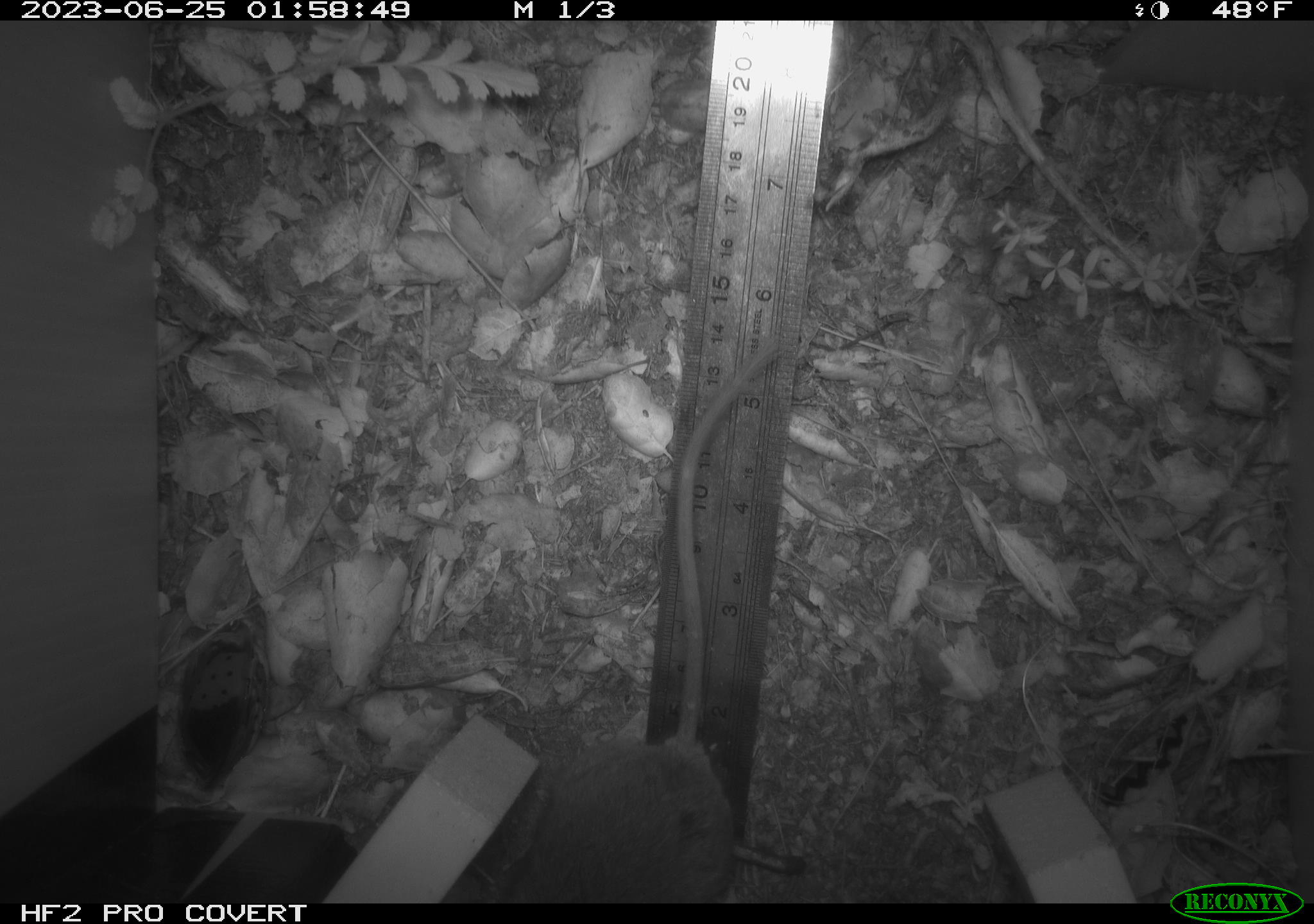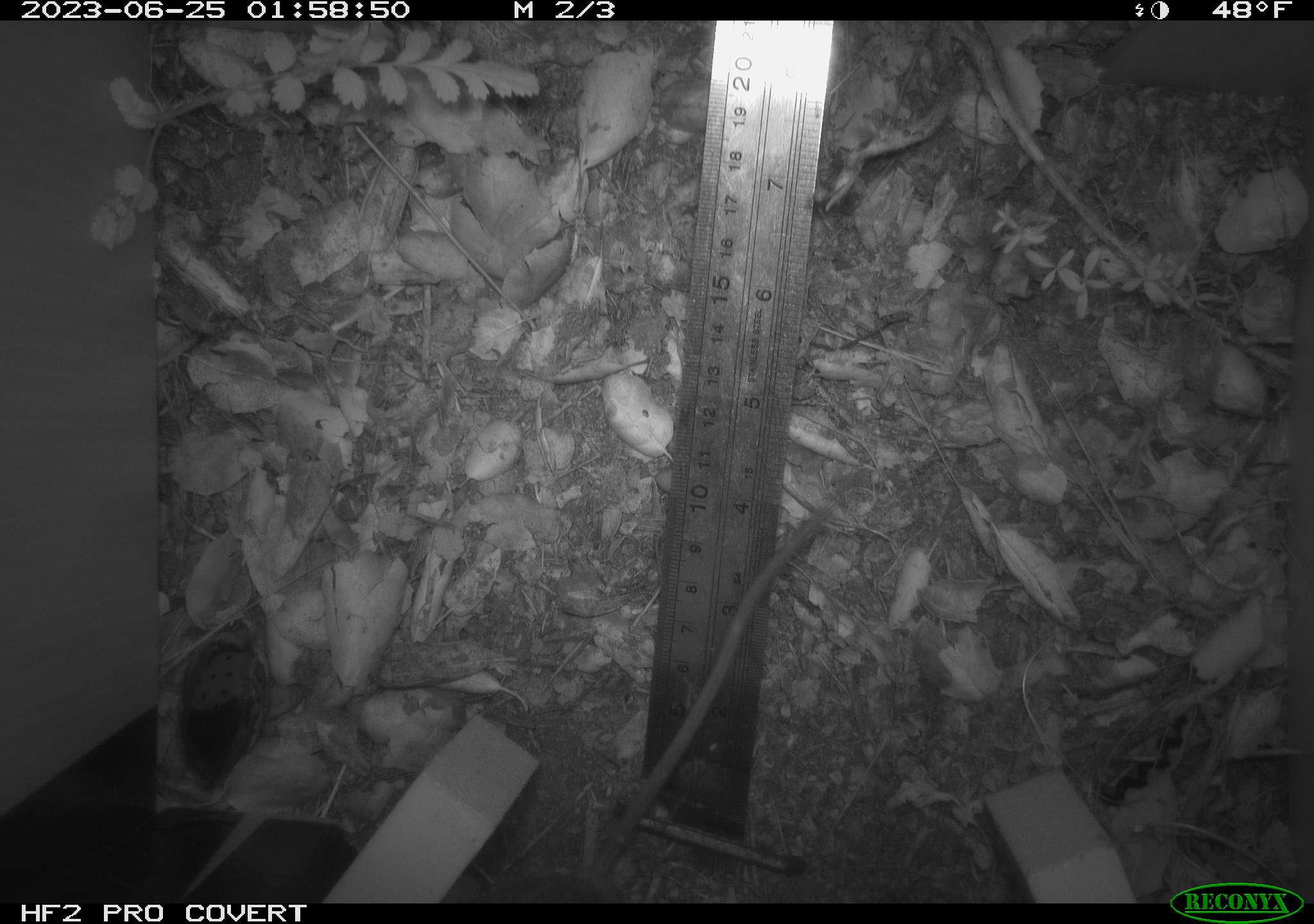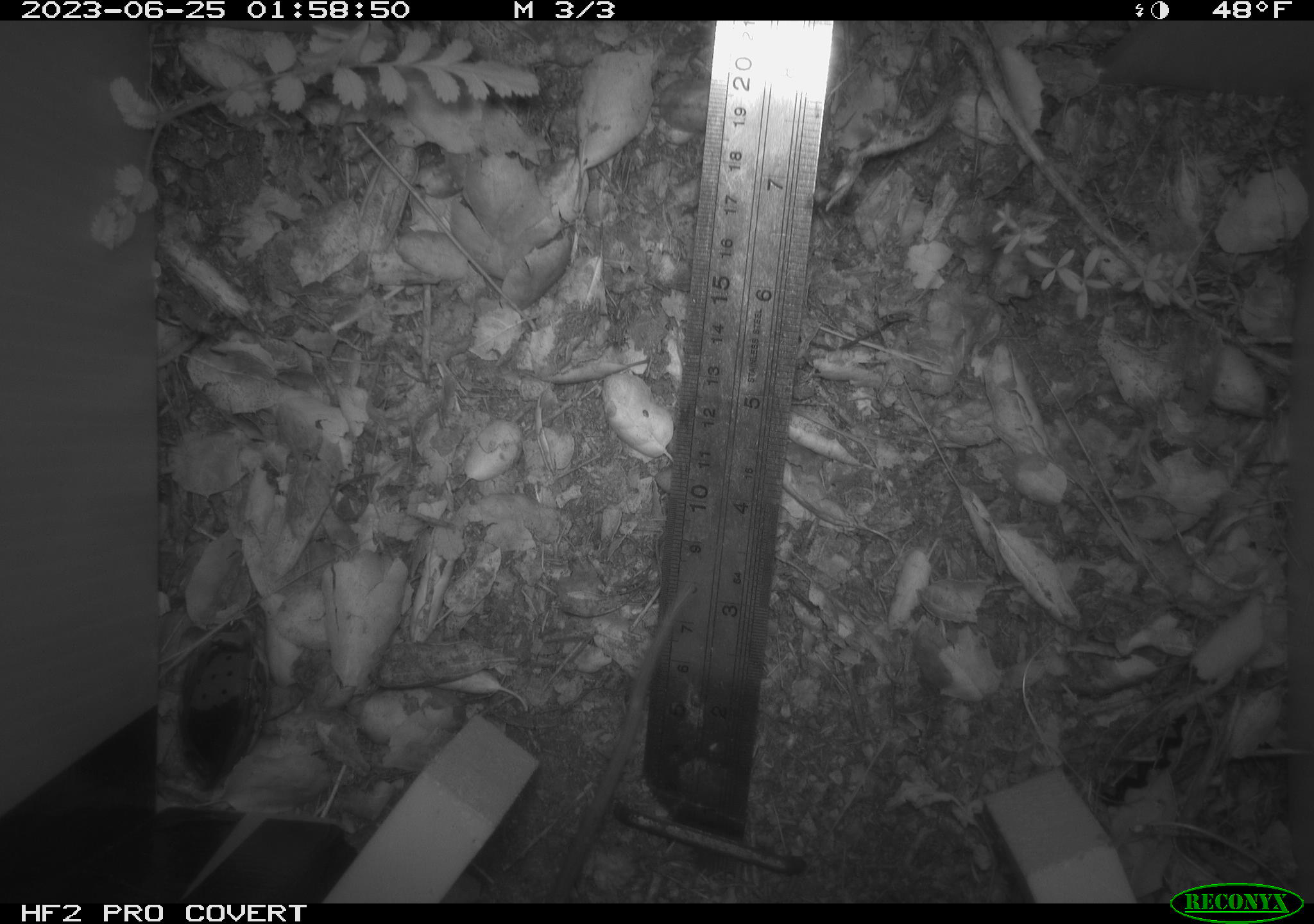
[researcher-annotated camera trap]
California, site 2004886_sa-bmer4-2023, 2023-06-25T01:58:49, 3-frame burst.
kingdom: Animalia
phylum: Chordata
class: Mammalia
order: Rodentia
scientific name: Rodentia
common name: mouse species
Mouse species (Rodentia).